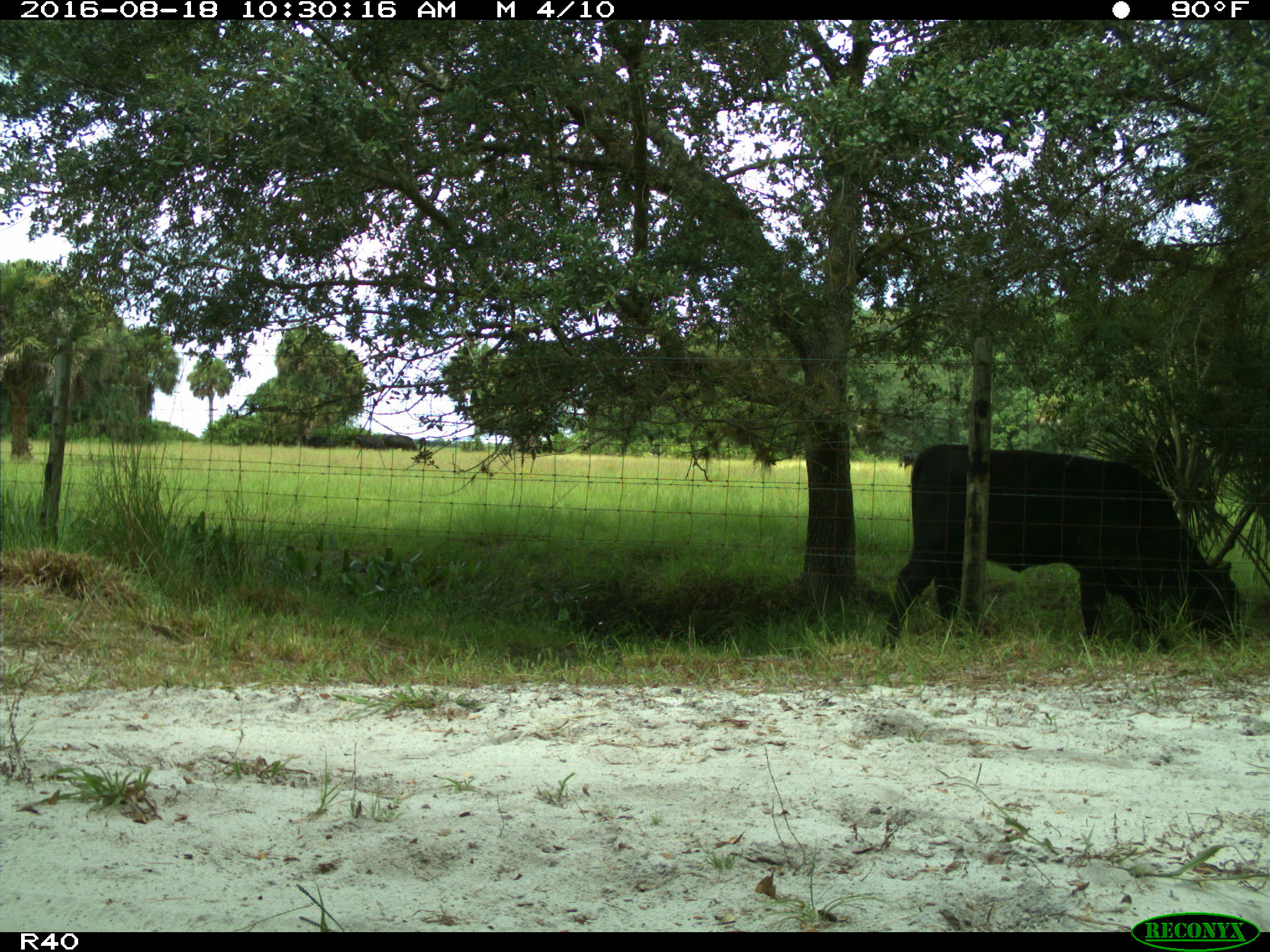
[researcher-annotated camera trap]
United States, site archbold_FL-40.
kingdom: Animalia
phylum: Chordata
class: Mammalia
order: Artiodactyla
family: Bovidae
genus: Bos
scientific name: Bos taurus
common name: domestic cow